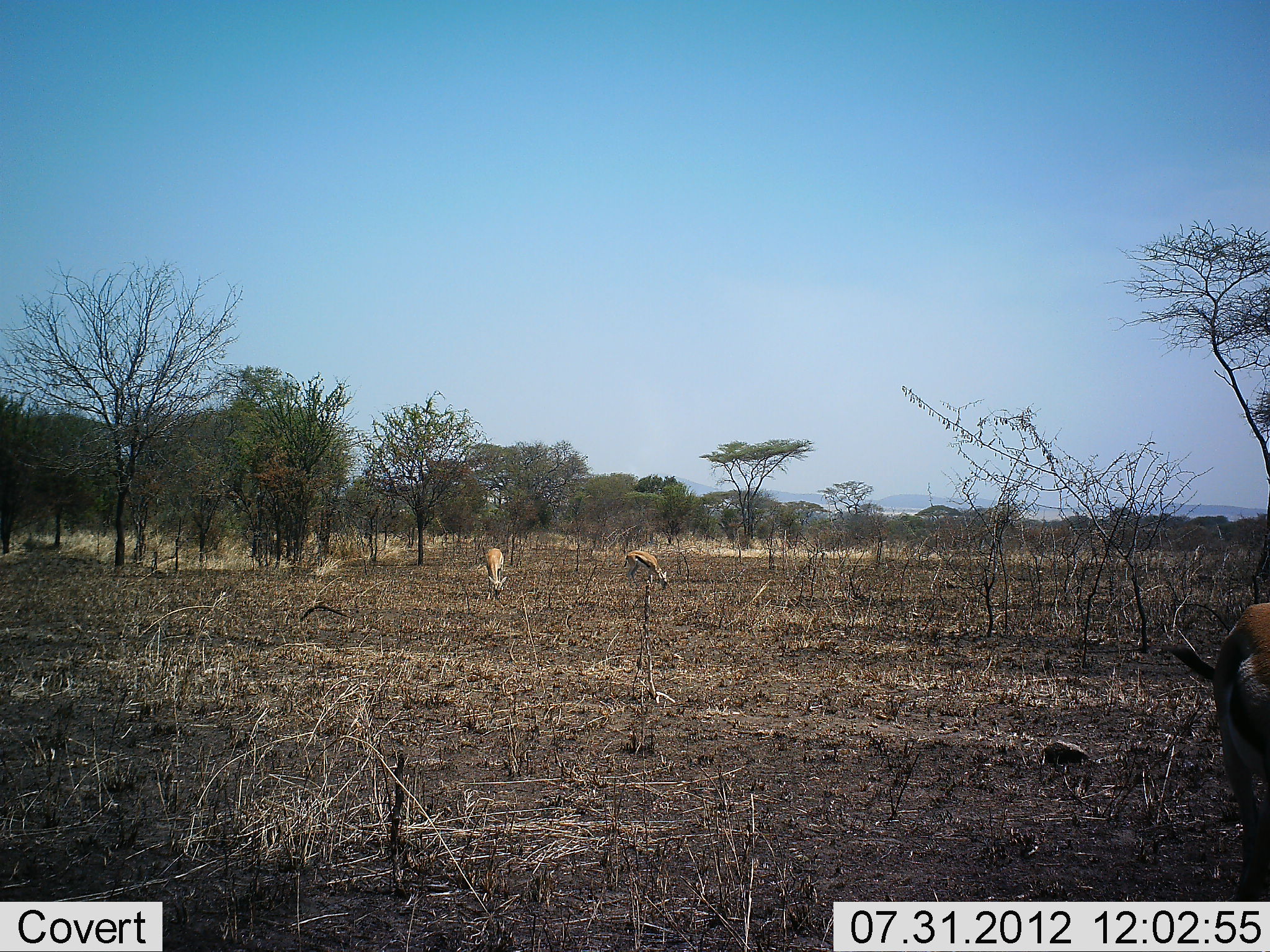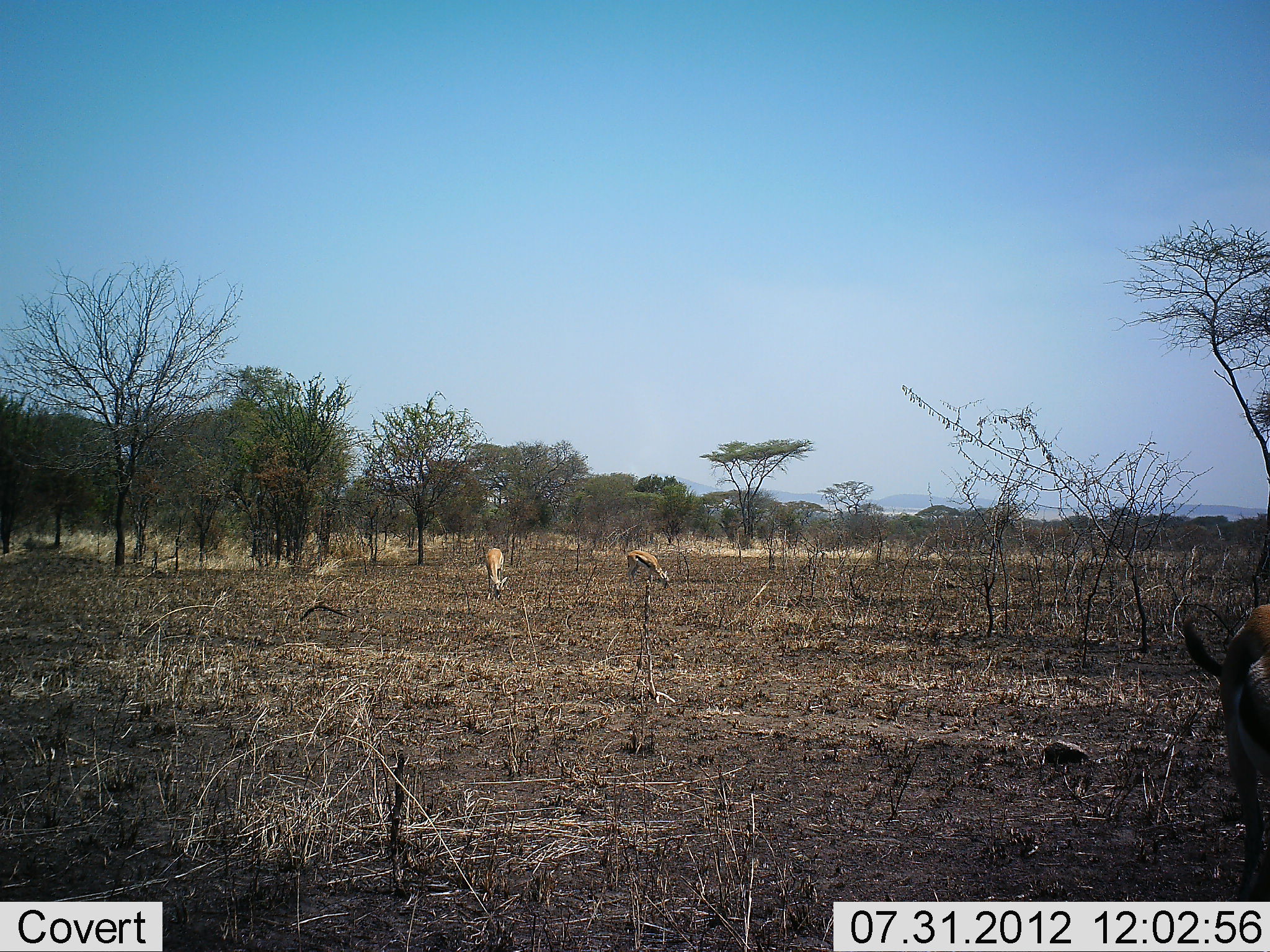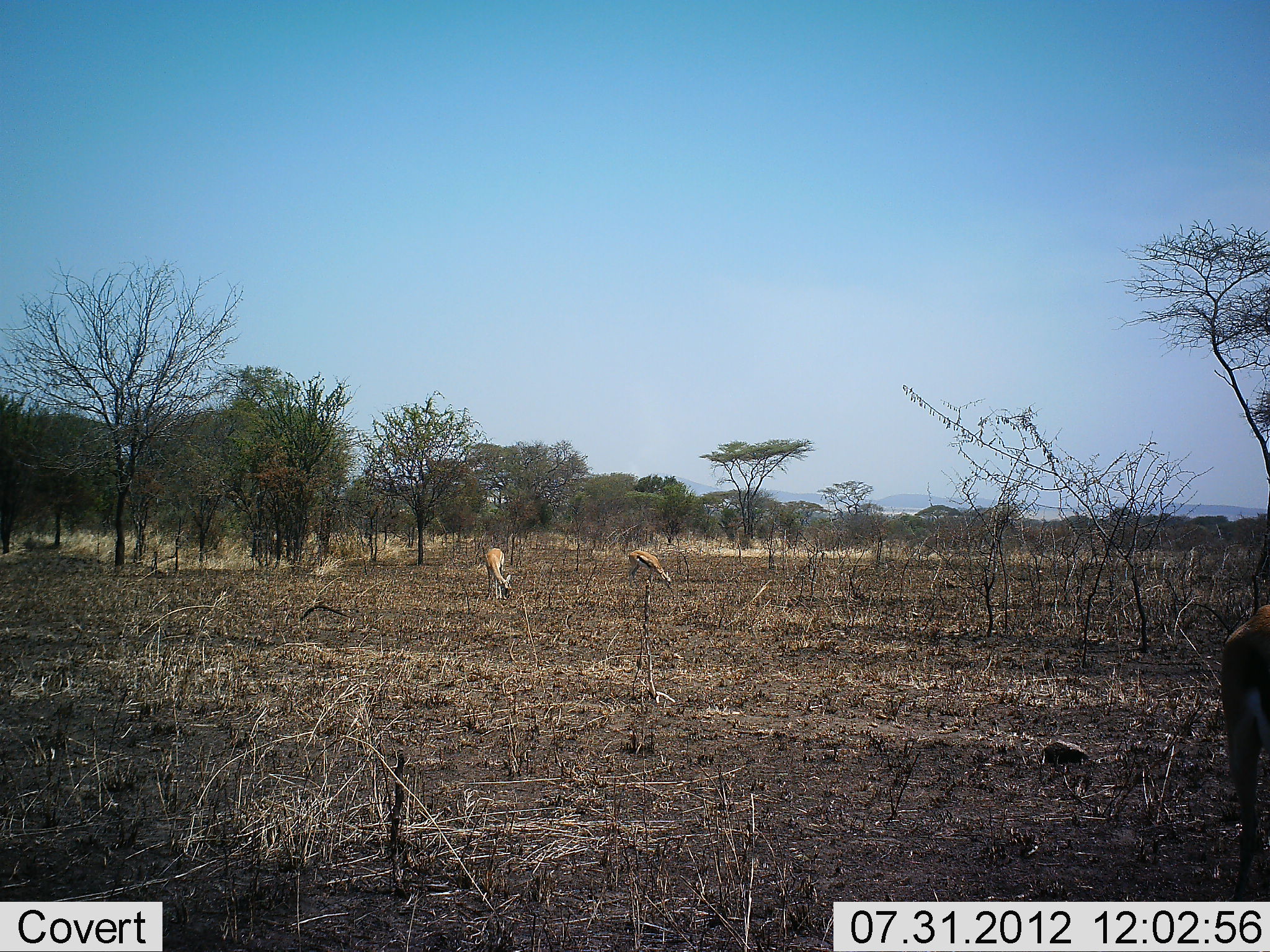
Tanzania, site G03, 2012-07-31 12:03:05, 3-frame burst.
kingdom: Animalia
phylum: Chordata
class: Mammalia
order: Artiodactyla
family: Bovidae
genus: Eudorcas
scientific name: Eudorcas thomsonii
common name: thomson's gazelle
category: gazellethomsons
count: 3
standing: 50%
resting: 0%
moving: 0%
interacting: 0%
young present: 0%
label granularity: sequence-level